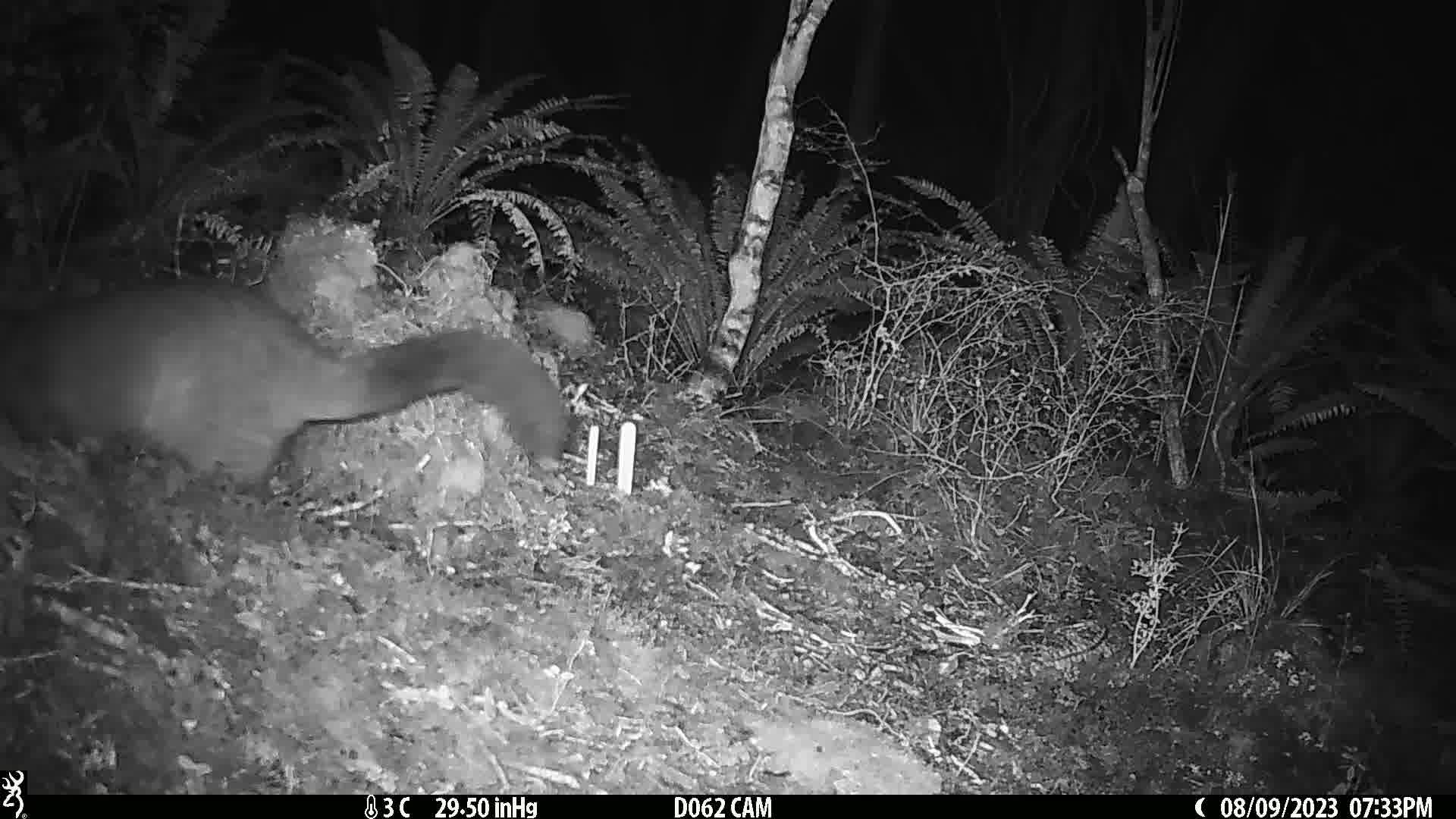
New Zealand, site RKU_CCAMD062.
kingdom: Animalia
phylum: Chordata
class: Mammalia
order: Diprotodontia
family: Phalangeridae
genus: Trichosurus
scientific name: Trichosurus vulpecula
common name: common brushtail possum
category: possum